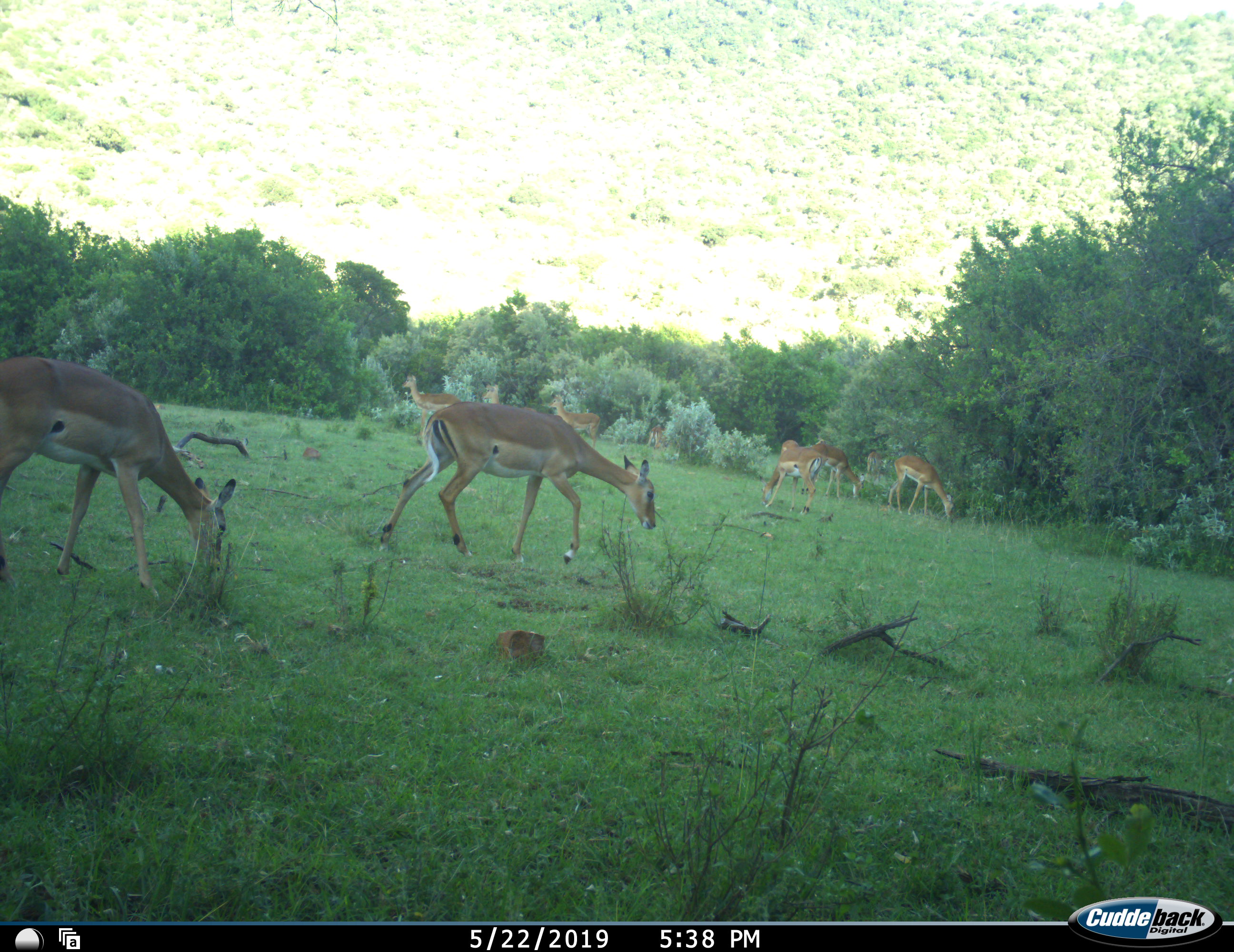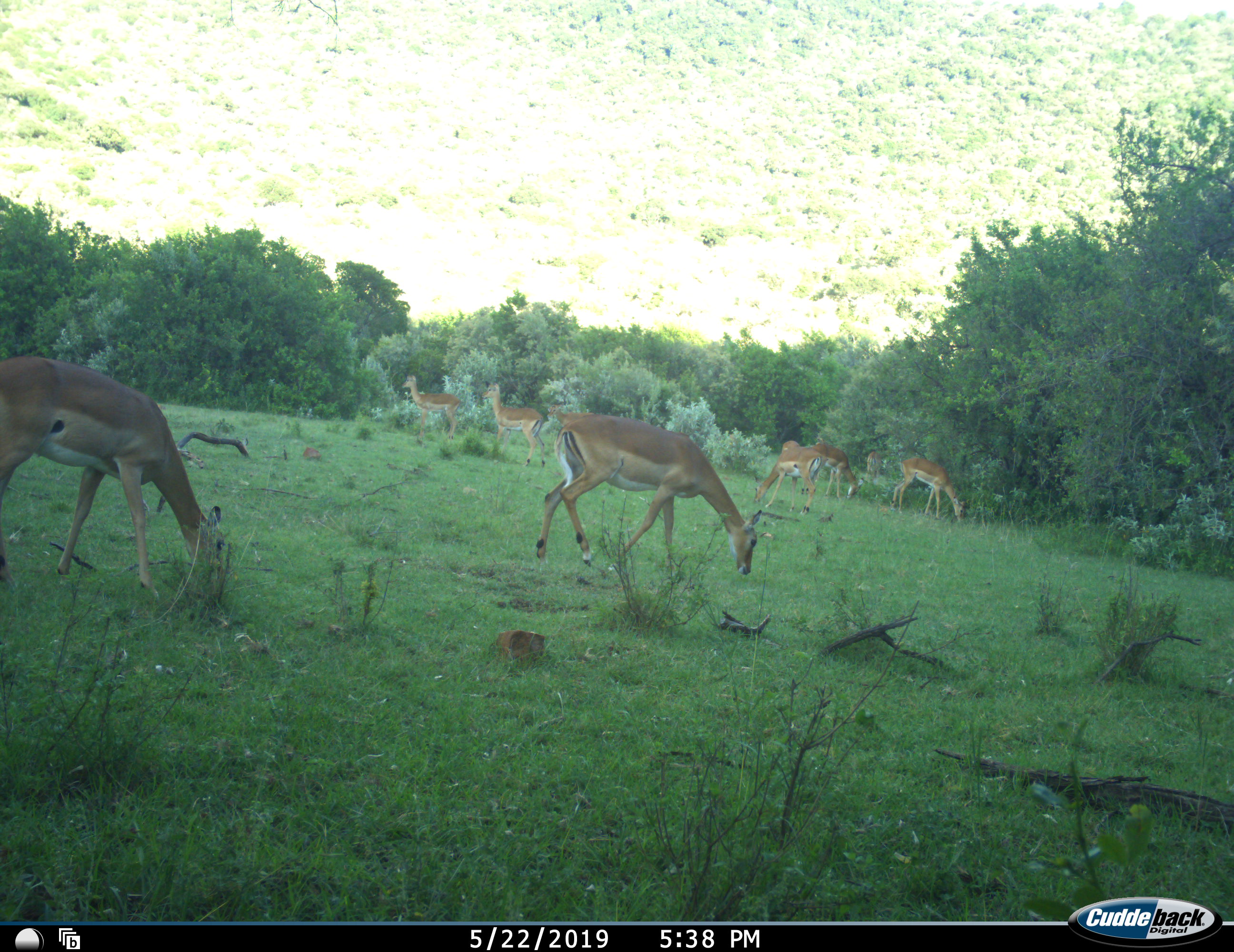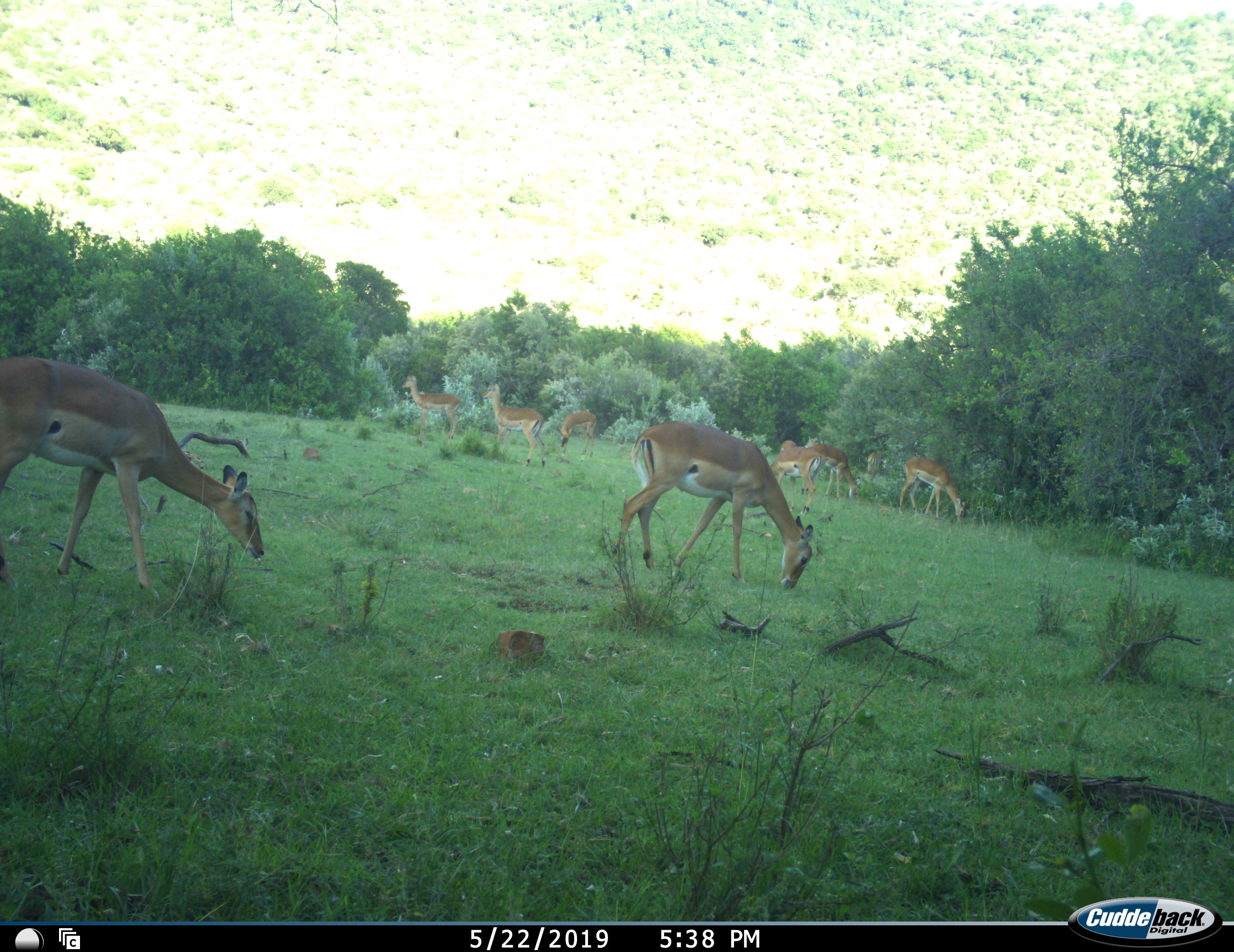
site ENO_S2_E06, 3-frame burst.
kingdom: Animalia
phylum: Chordata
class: Mammalia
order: Artiodactyla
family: Bovidae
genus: Aepyceros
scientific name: Aepyceros melampus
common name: impala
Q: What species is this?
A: Impala (Aepyceros melampus).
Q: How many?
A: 10.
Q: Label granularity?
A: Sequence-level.